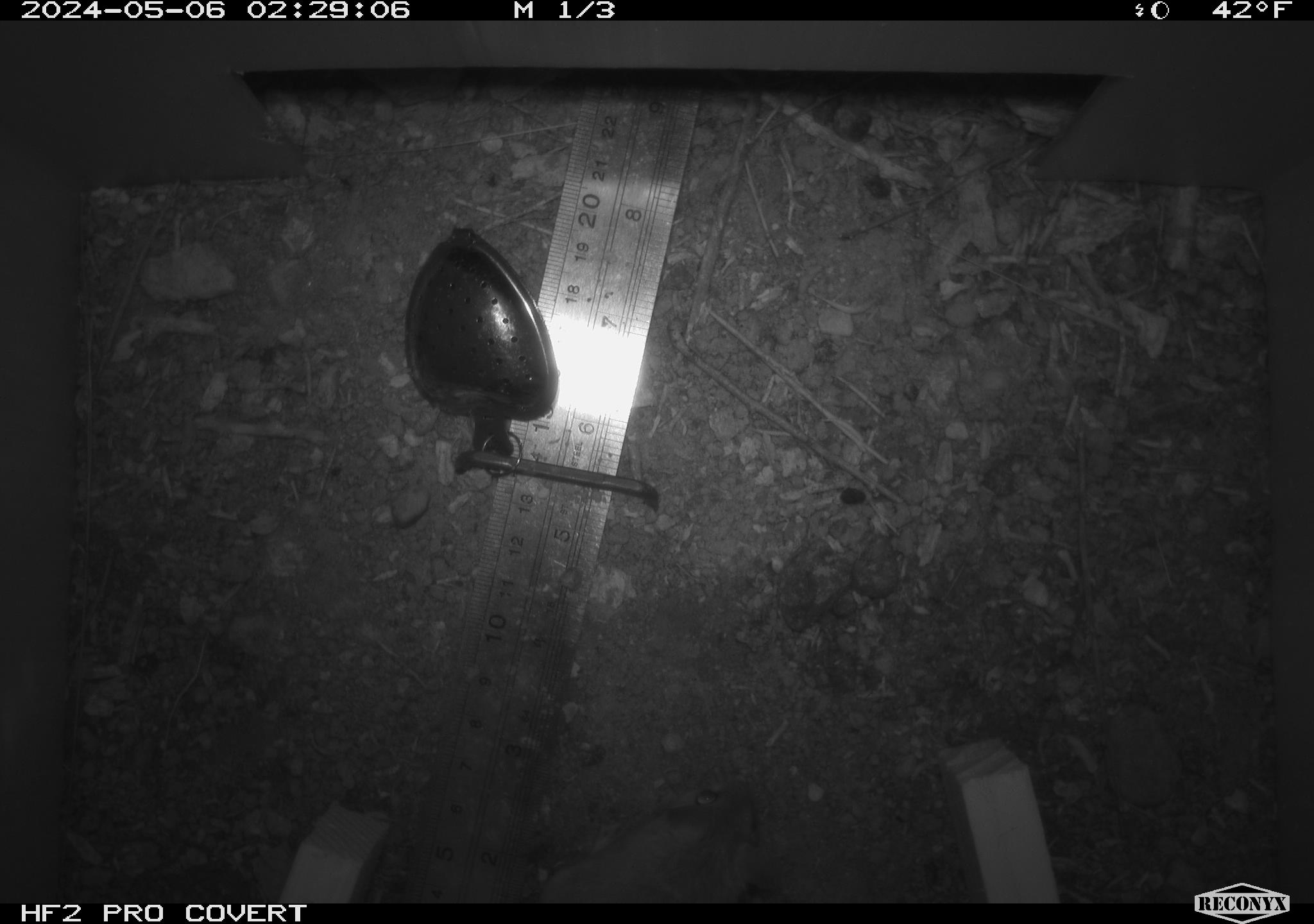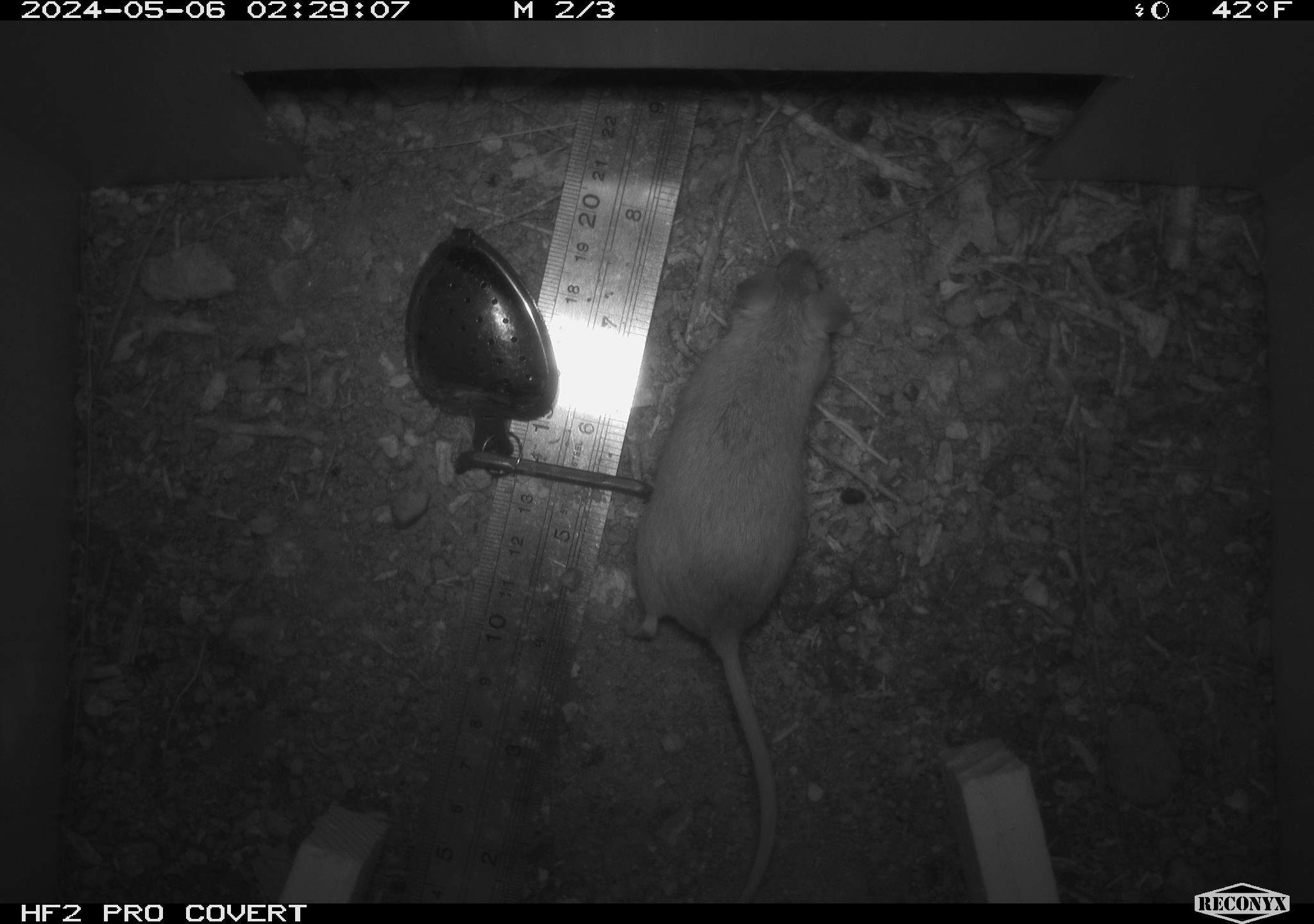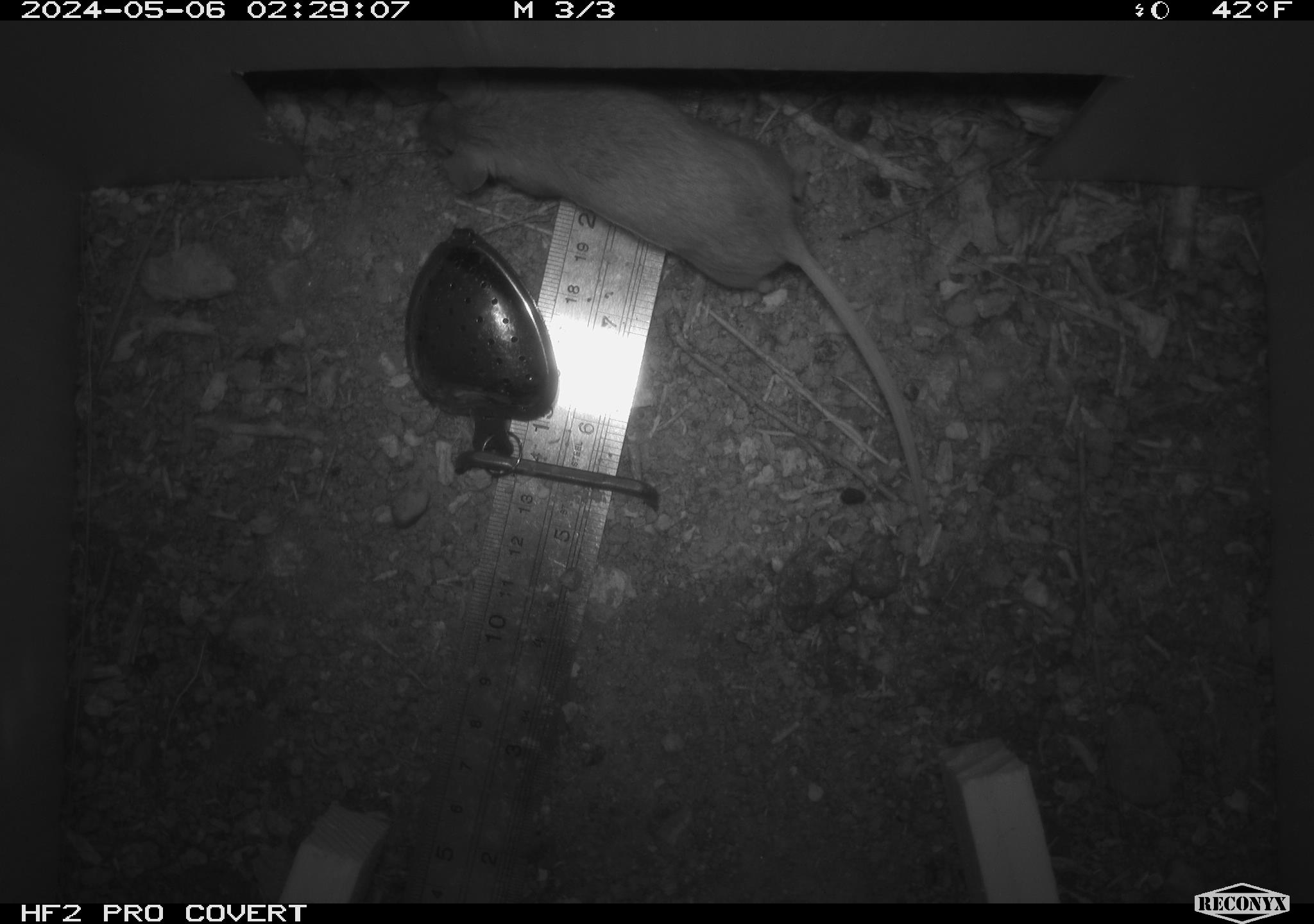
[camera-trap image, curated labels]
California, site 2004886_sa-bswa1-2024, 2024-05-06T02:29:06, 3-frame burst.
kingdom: Animalia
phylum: Chordata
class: Mammalia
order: Rodentia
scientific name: Rodentia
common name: mouse species